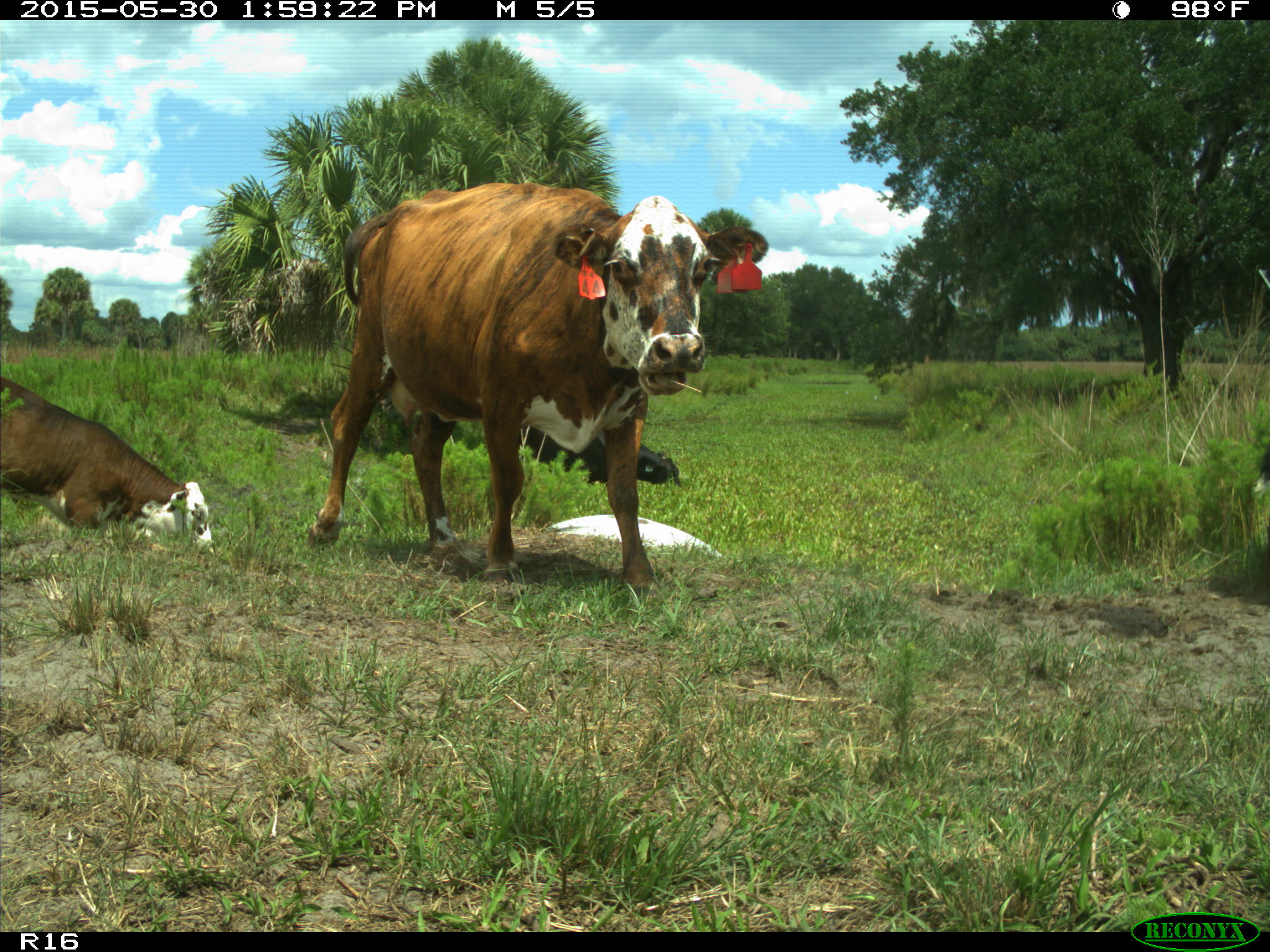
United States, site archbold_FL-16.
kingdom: Animalia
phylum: Chordata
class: Mammalia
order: Artiodactyla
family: Bovidae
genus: Bos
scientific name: Bos taurus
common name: domestic cow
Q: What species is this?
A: Bos taurus (domestic cow).